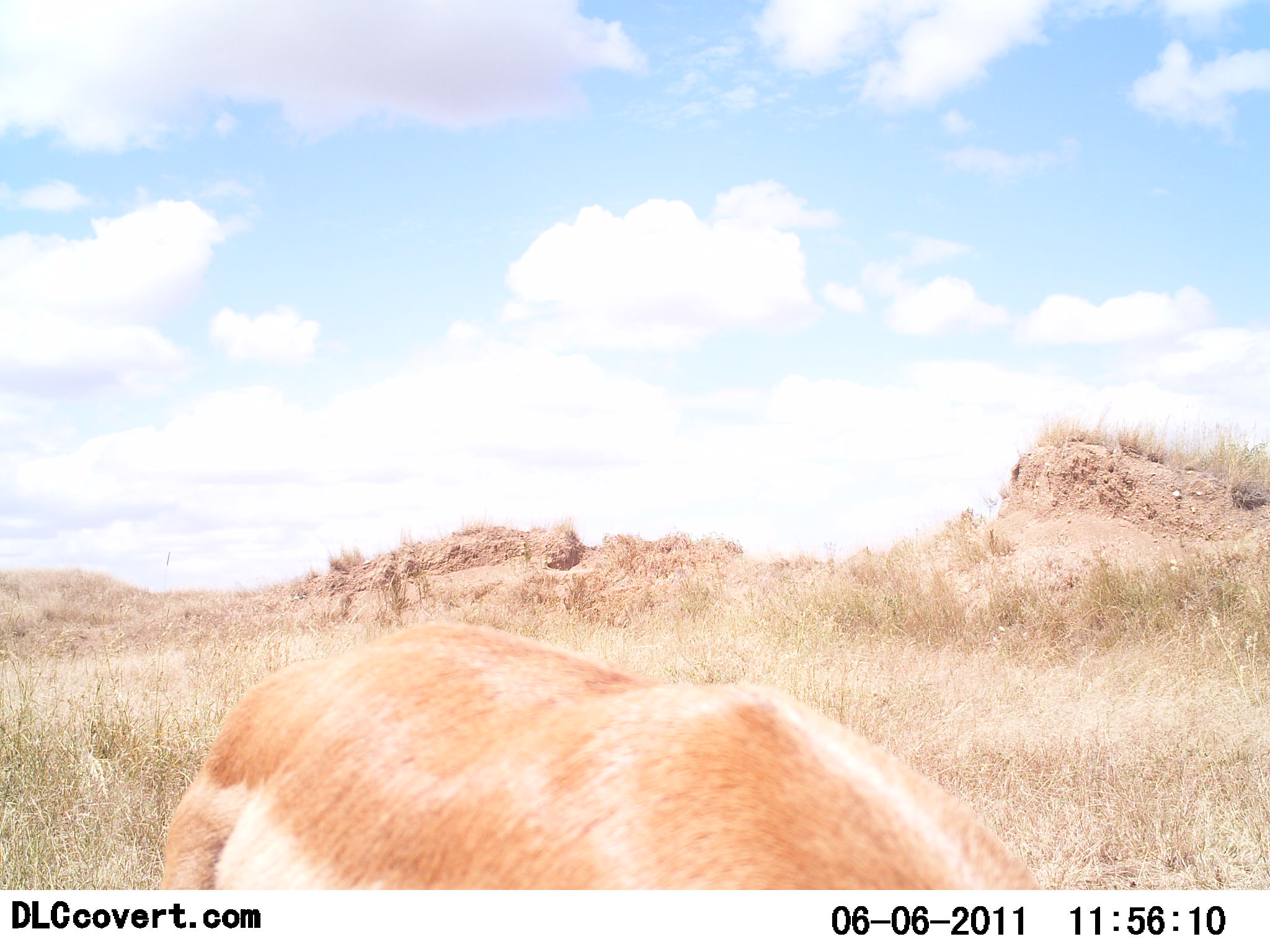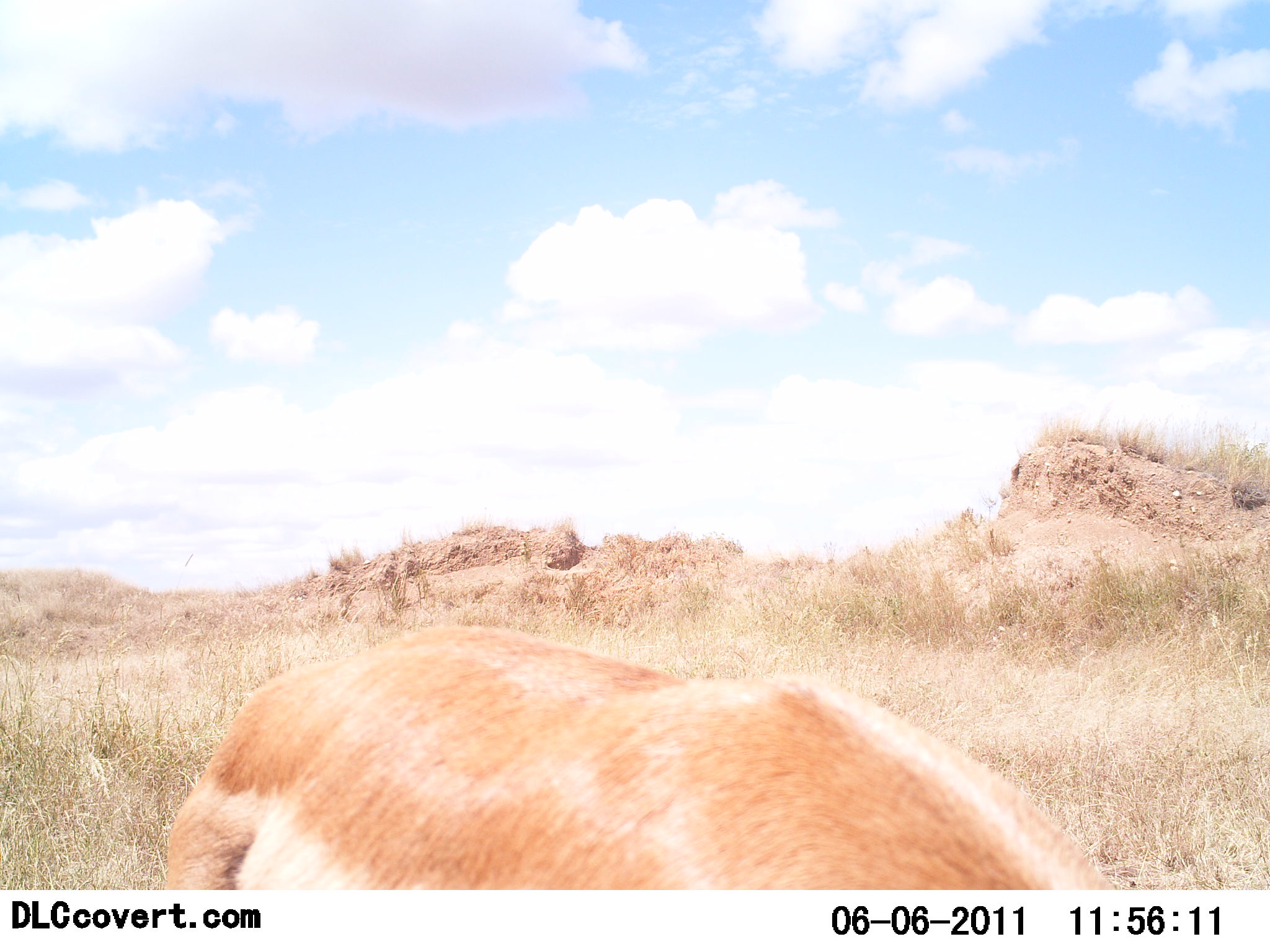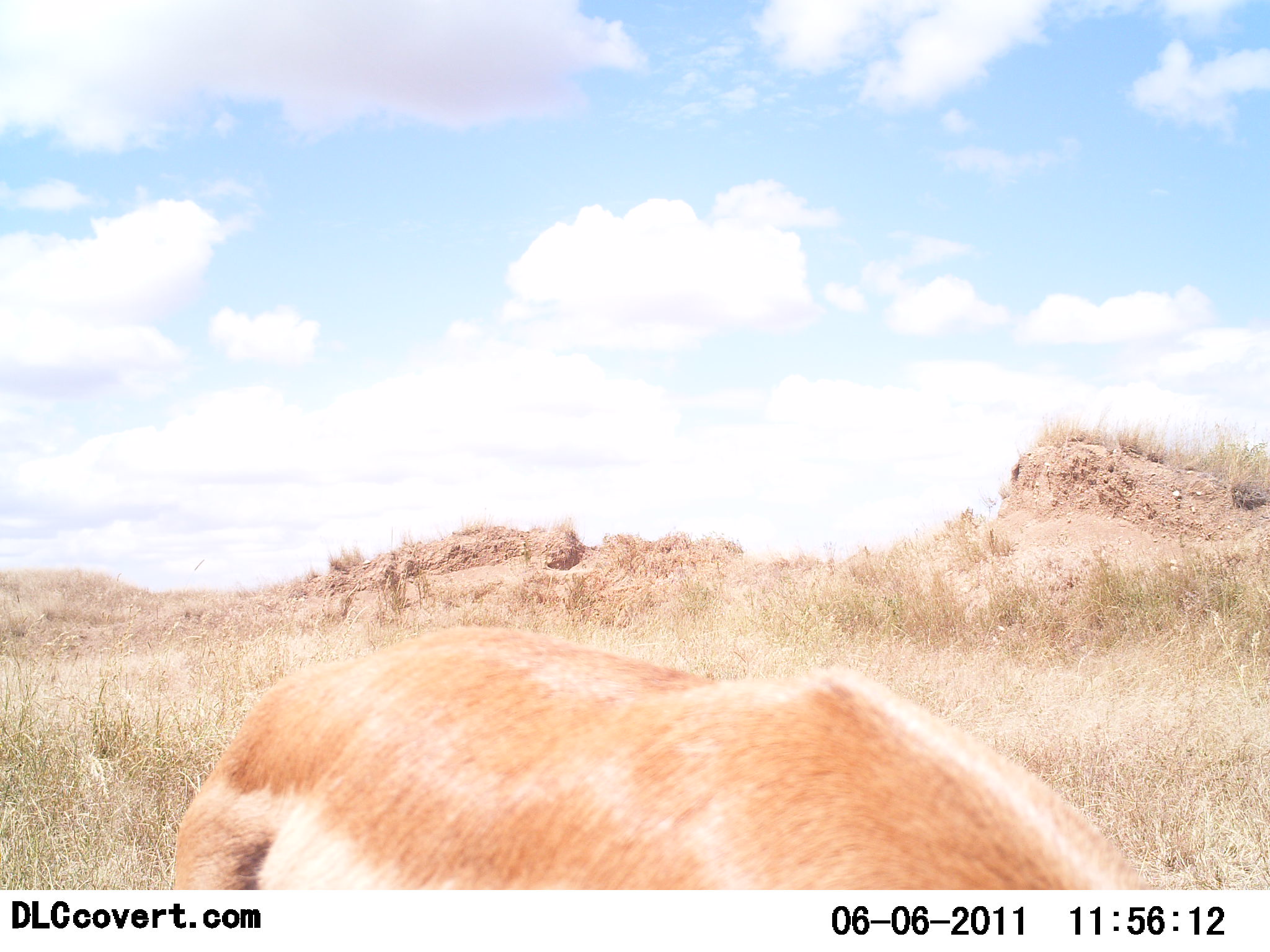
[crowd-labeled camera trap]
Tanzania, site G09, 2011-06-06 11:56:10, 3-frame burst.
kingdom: Animalia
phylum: Chordata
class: Mammalia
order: Artiodactyla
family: Bovidae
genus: Nanger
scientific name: Nanger granti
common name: grant's gazelle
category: gazellegrants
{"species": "gazellegrants (grant's gazelle) (Nanger granti)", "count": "1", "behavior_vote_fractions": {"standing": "20%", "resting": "0%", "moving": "20%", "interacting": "0%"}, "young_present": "0%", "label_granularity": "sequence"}